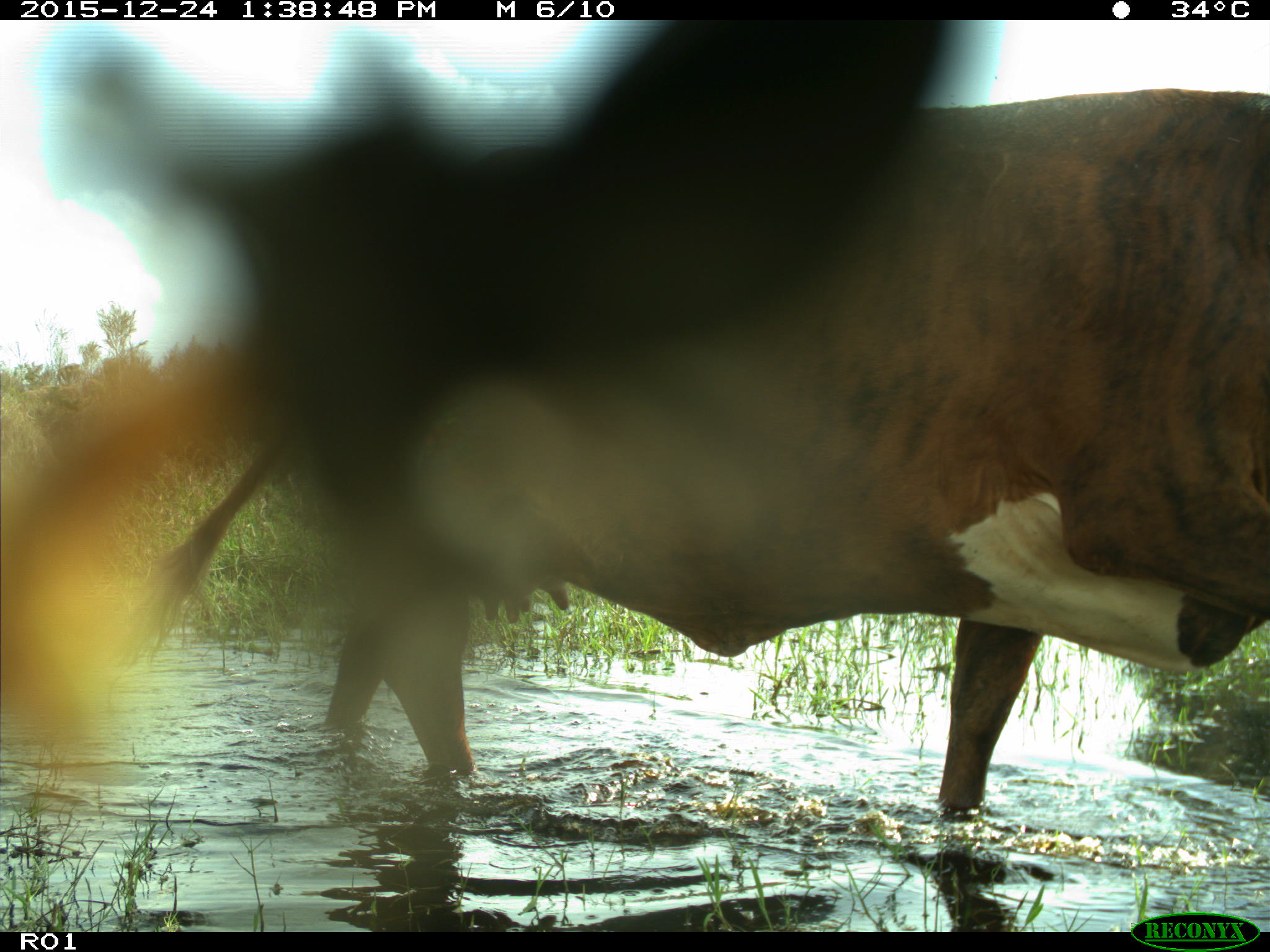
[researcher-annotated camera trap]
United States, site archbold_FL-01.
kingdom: Animalia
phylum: Chordata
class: Mammalia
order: Artiodactyla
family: Bovidae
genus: Bos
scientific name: Bos taurus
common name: domestic cow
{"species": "Bos taurus (domestic cow)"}